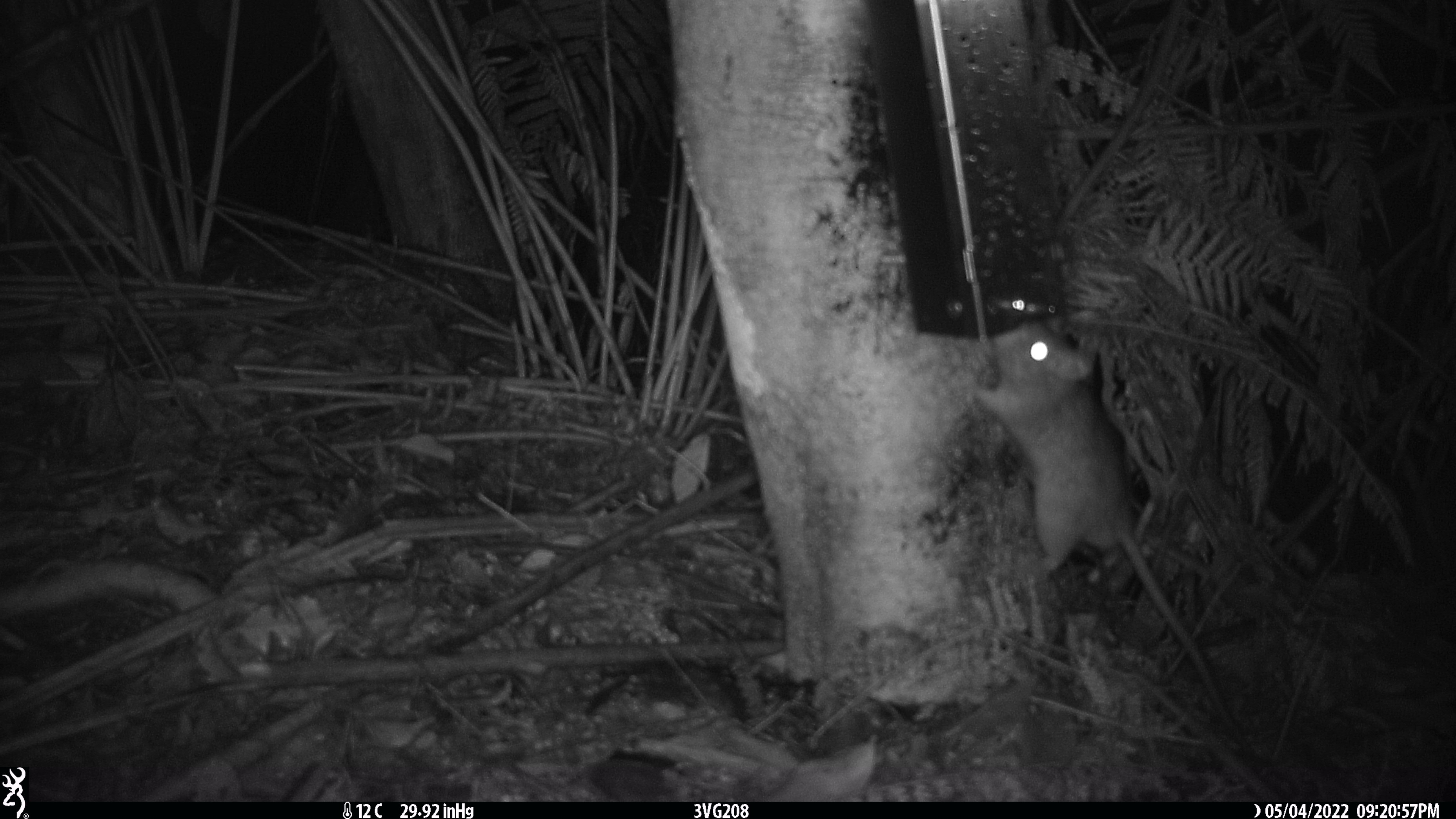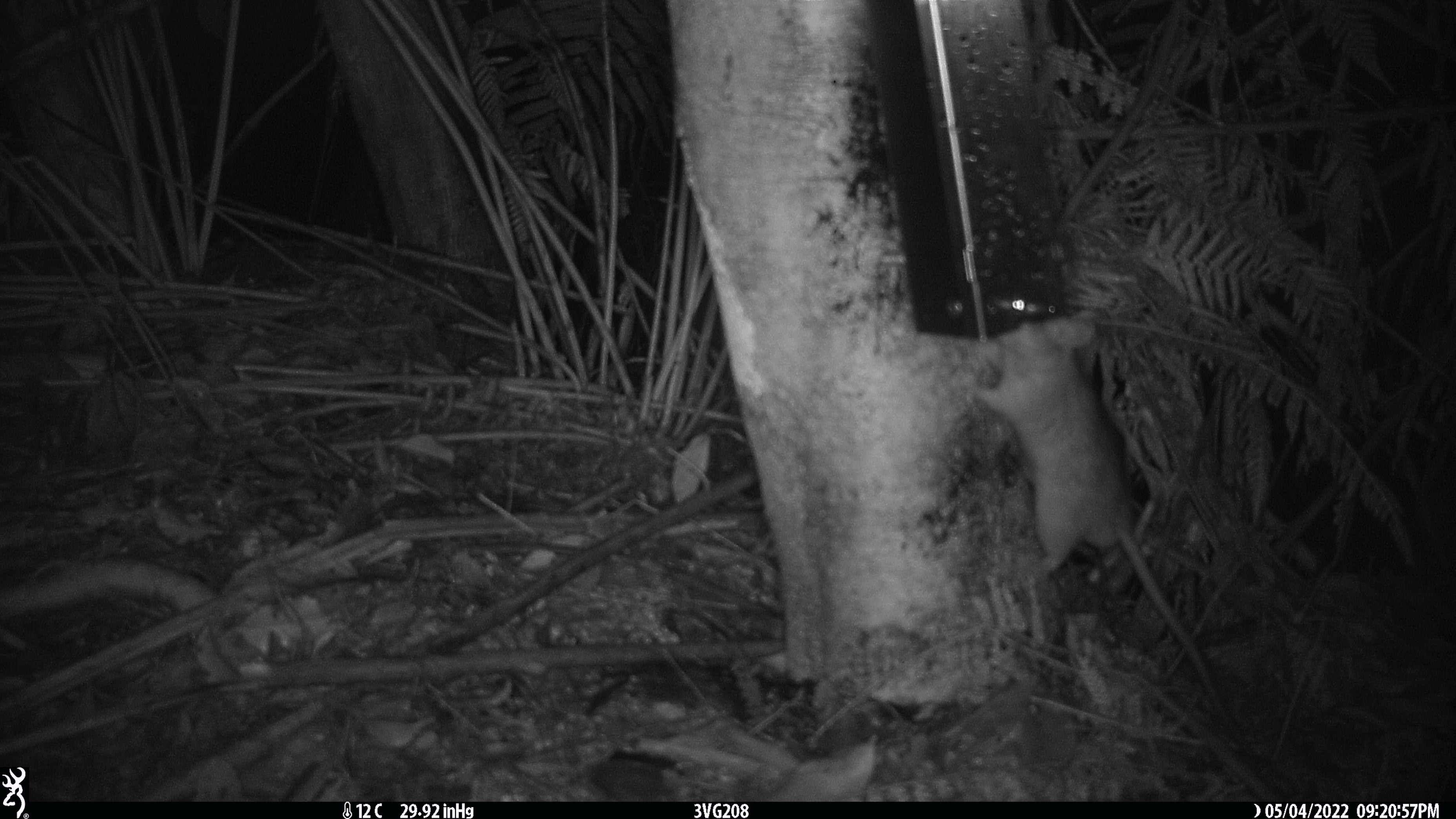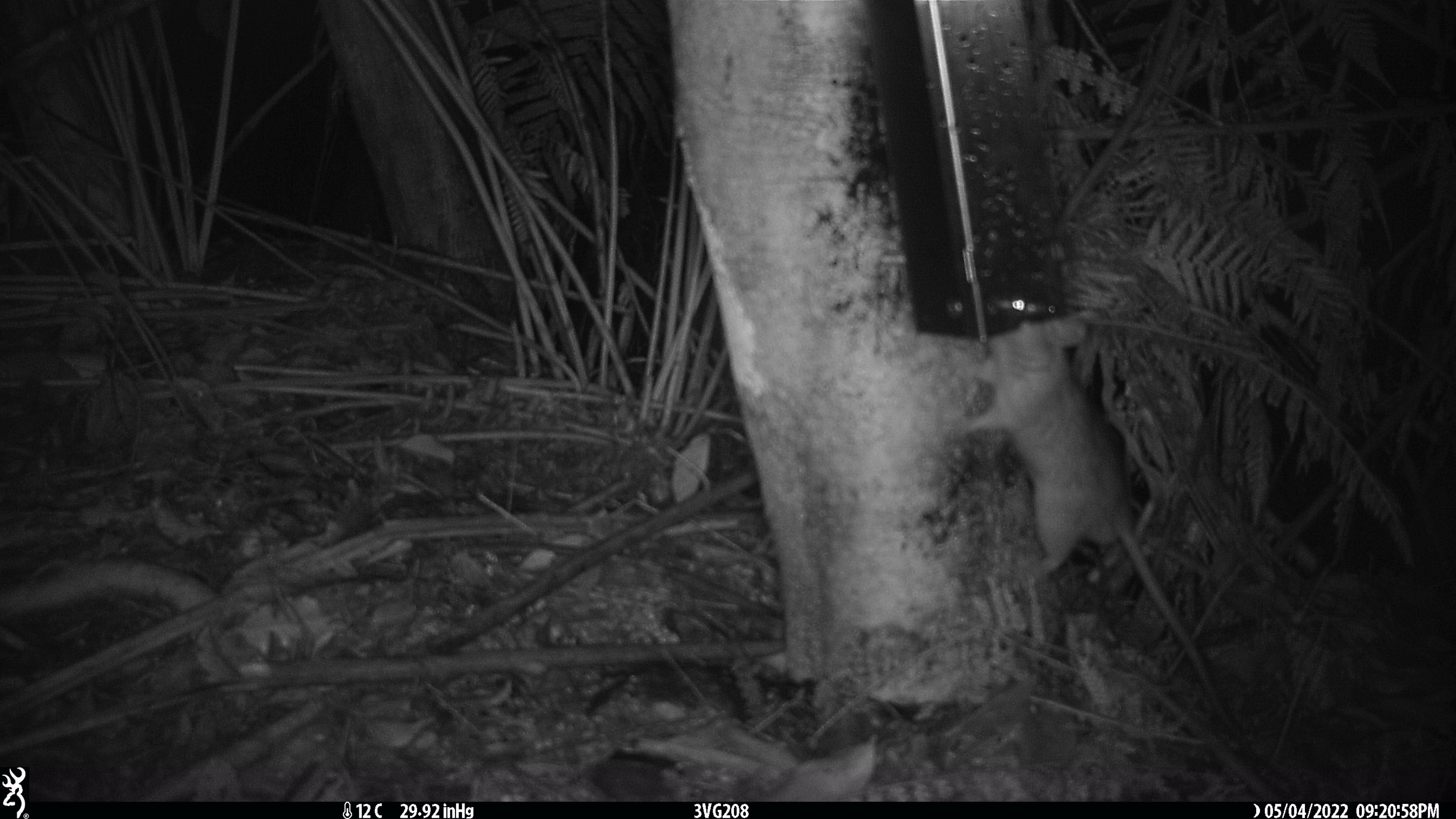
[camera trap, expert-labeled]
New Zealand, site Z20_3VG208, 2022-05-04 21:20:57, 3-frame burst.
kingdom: Animalia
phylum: Chordata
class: Mammalia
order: Rodentia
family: Muridae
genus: Rattus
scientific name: Rattus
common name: rat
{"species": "rat (Rattus)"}